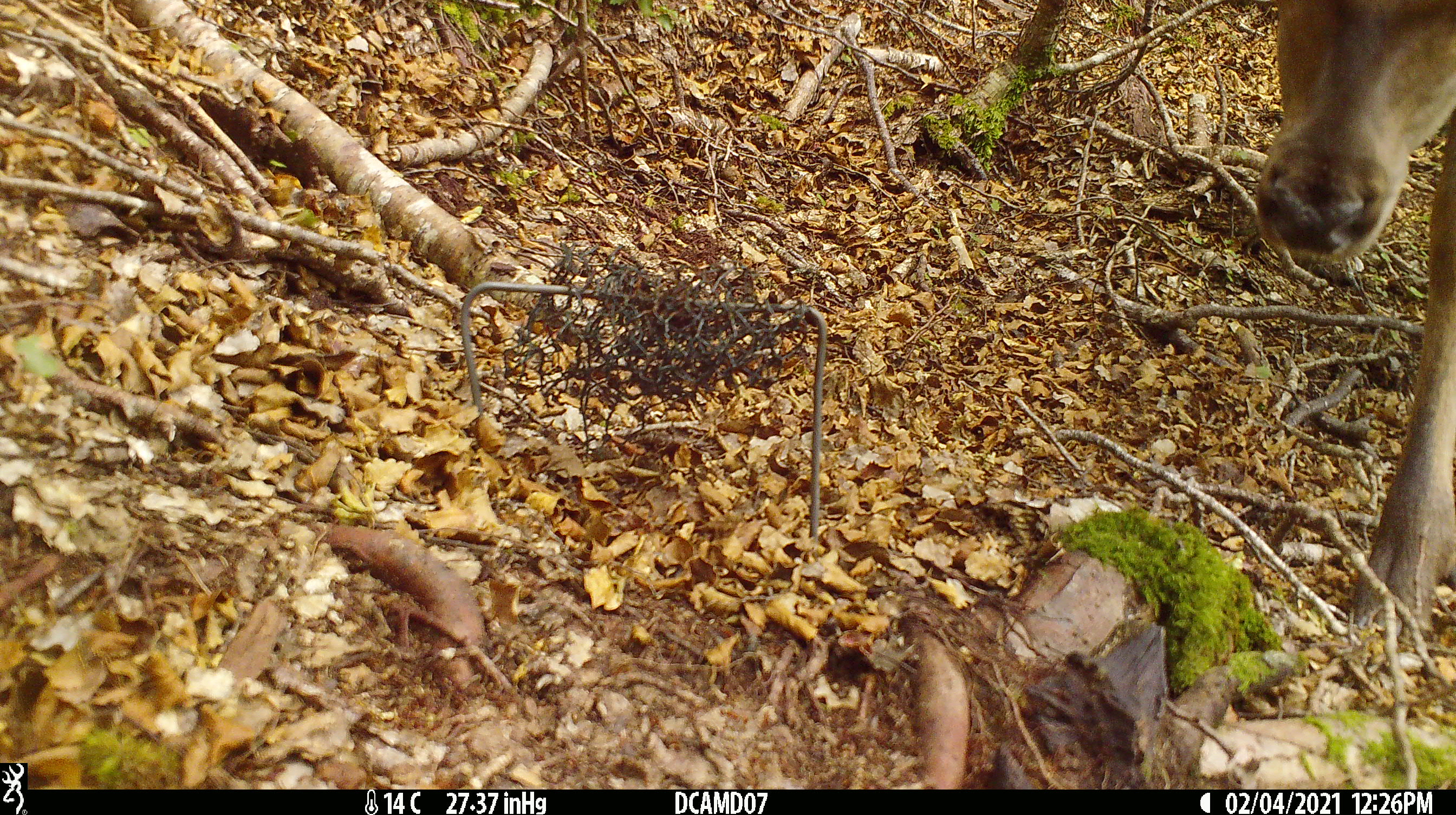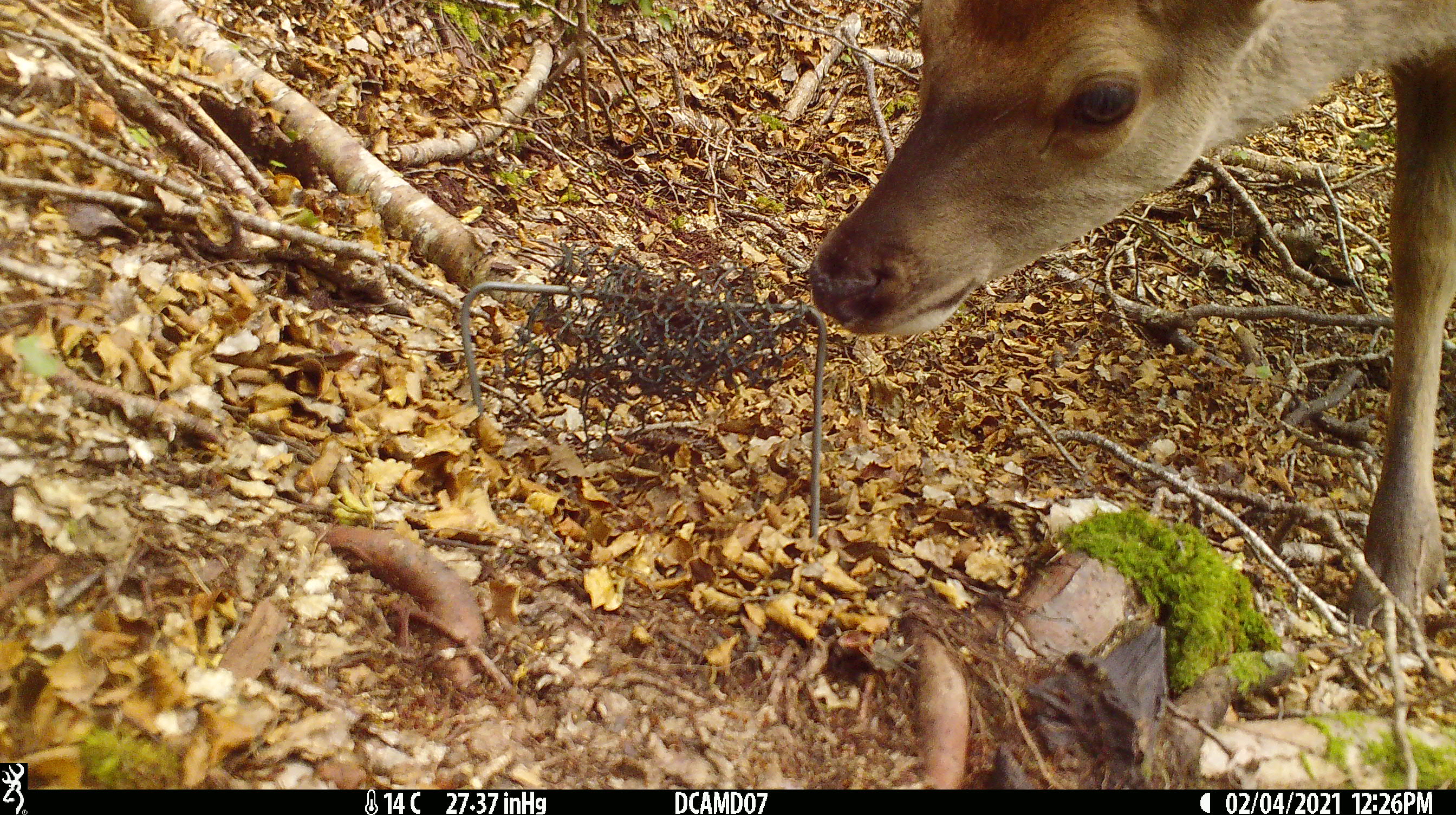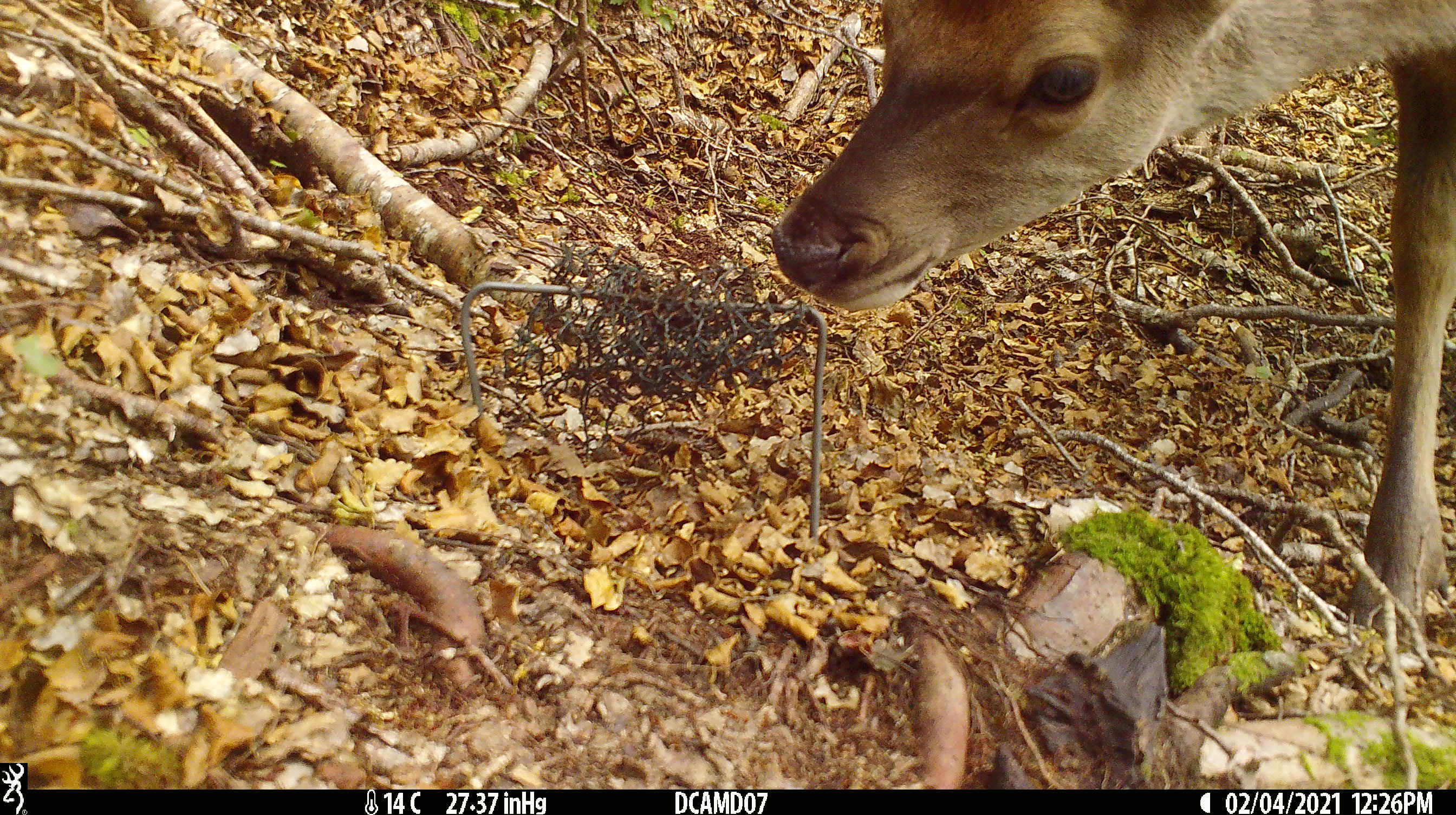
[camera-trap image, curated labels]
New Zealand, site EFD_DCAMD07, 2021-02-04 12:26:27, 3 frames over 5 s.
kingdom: Animalia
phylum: Chordata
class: Mammalia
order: Artiodactyla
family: Cervidae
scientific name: Cervidae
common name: deer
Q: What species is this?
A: Deer (Cervidae).